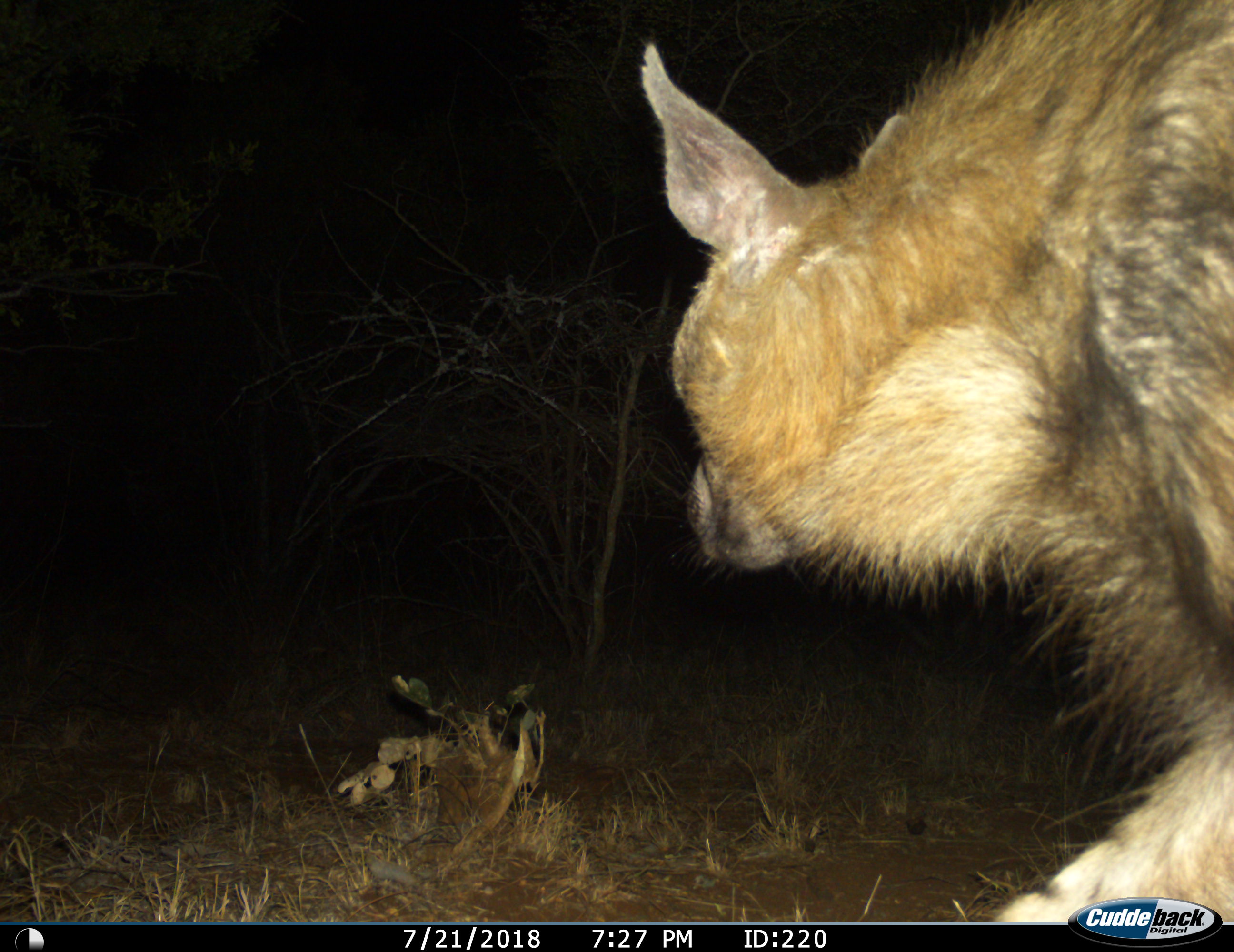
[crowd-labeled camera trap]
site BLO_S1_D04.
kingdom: Animalia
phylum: Chordata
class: Mammalia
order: Carnivora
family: Hyaenidae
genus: Parahyaena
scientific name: Parahyaena brunnea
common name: brown hyena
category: hyenabrown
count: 1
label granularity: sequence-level